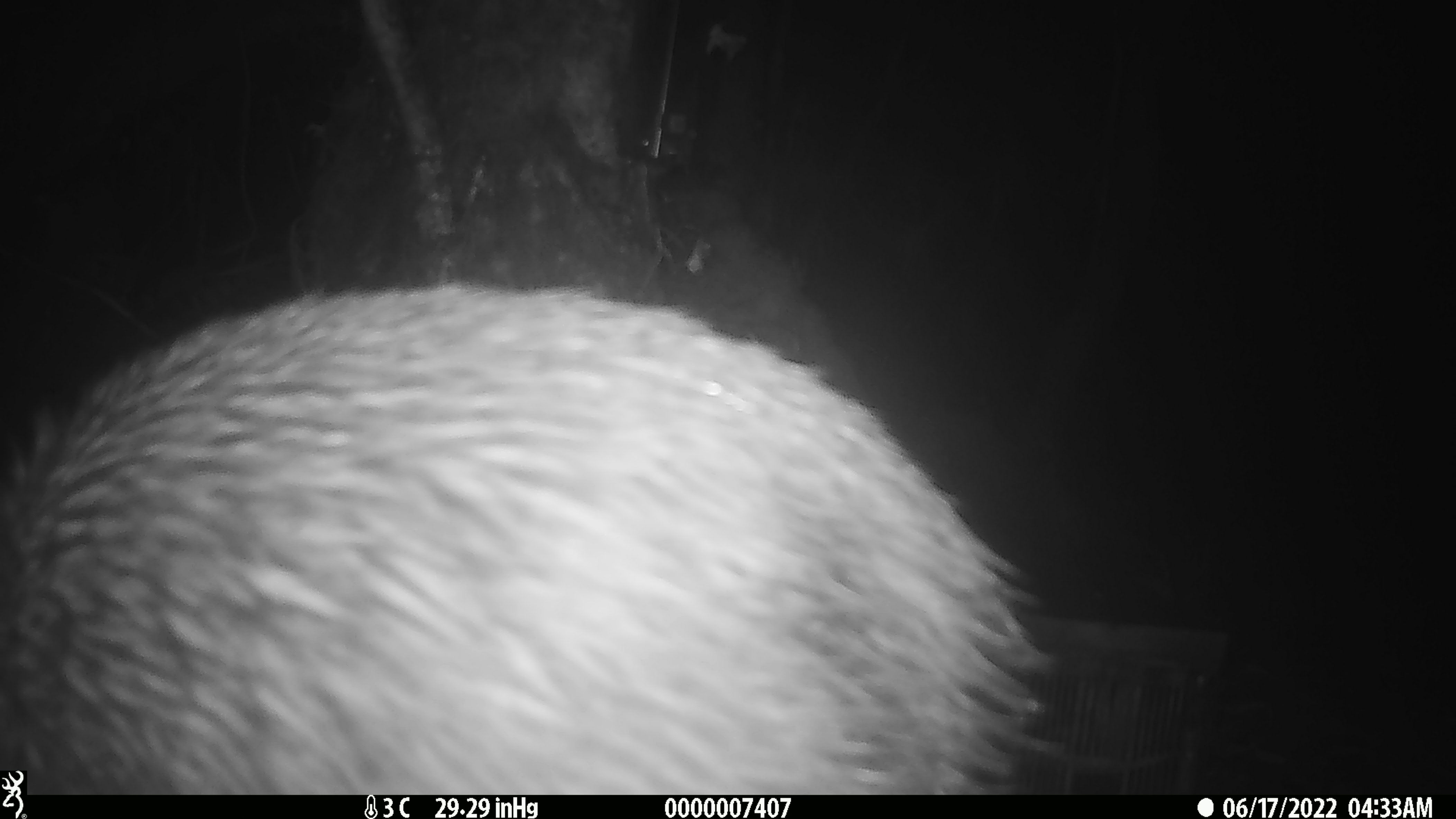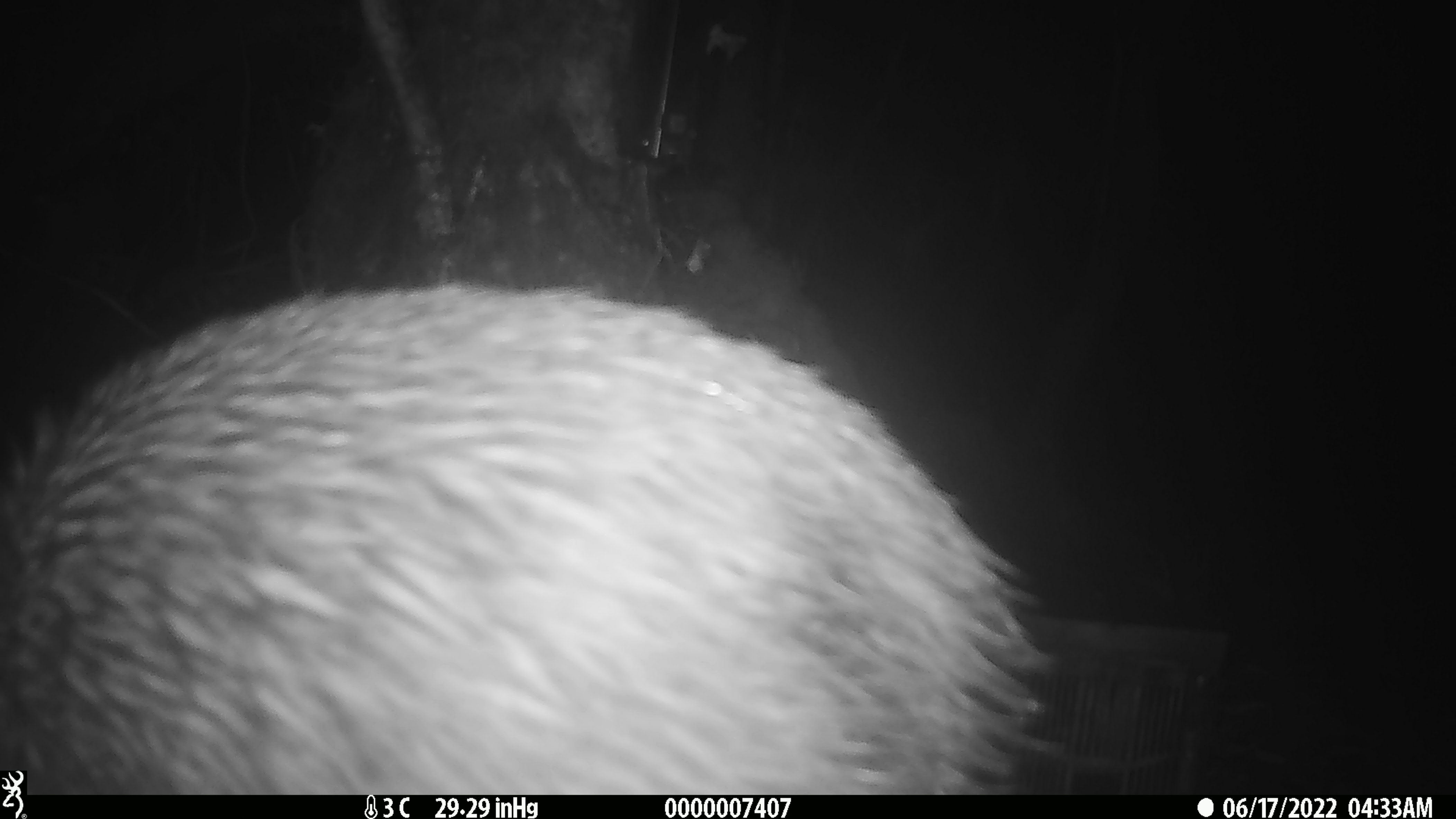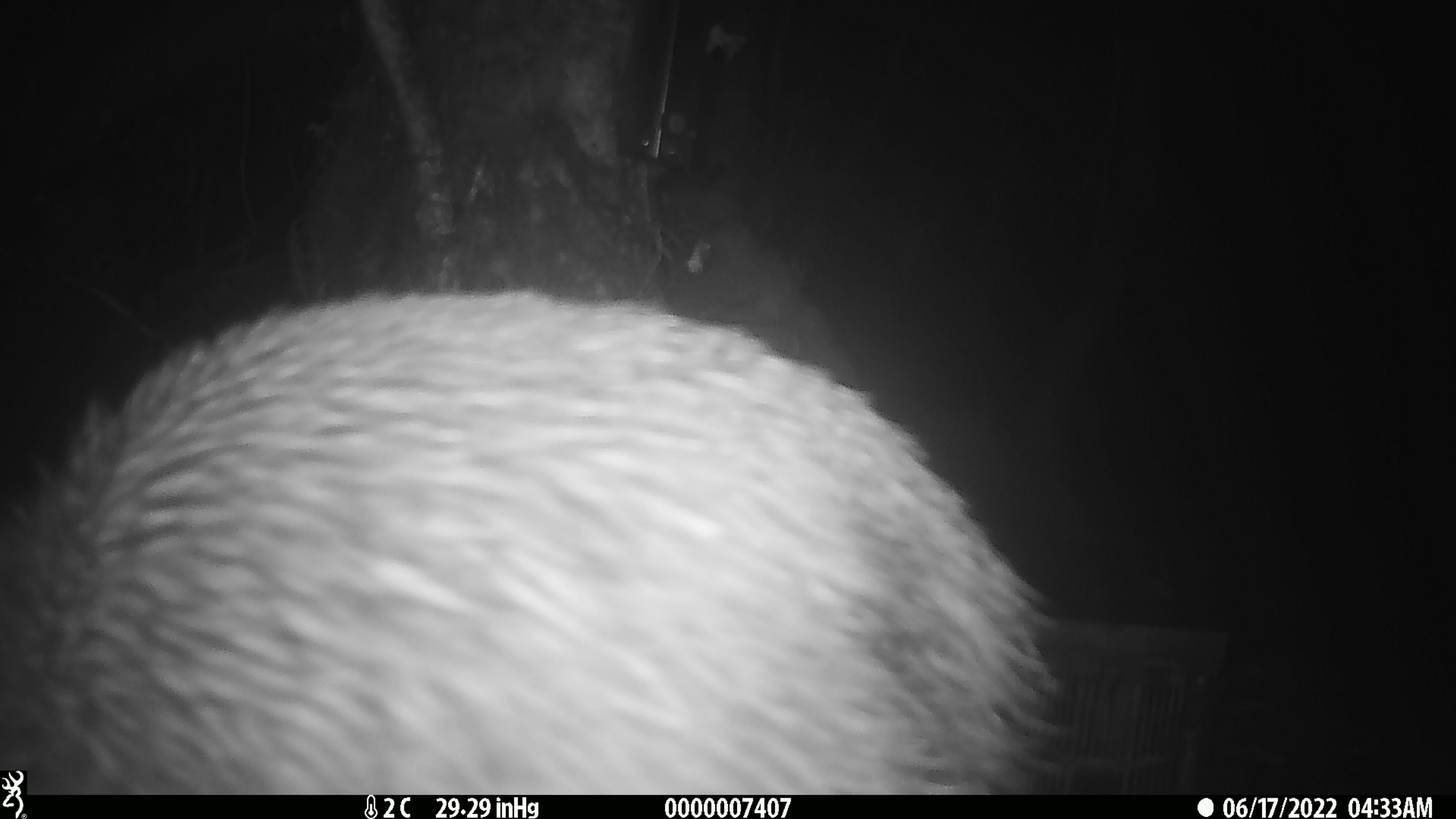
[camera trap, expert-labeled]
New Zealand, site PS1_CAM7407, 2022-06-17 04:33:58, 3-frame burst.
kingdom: Animalia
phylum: Chordata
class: Aves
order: Apterygiformes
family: Apterygidae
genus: Apteryx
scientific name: Apteryx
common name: kiwi